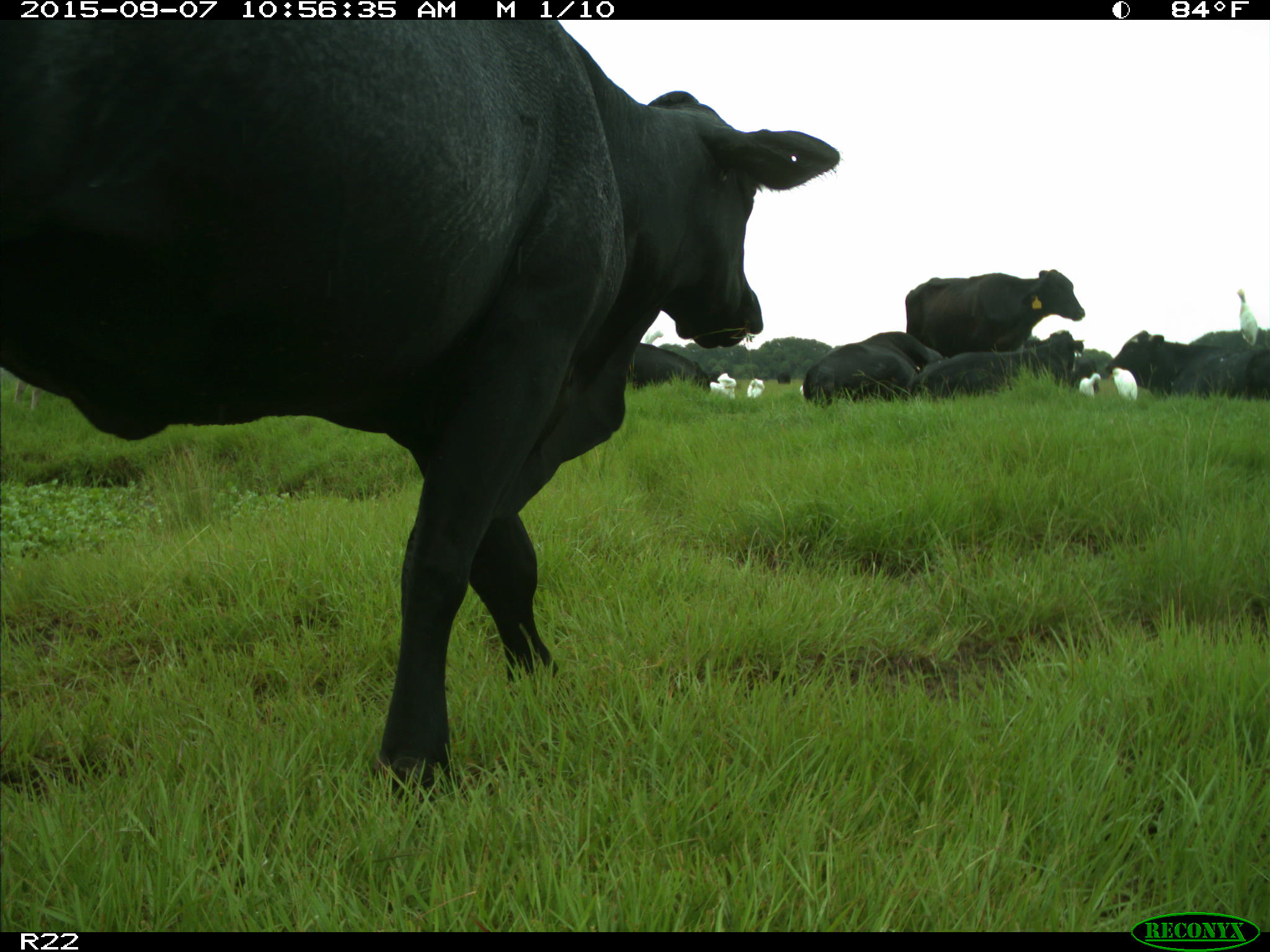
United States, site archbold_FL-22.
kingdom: Animalia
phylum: Chordata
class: Mammalia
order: Artiodactyla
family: Bovidae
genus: Bos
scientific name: Bos taurus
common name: domestic cow